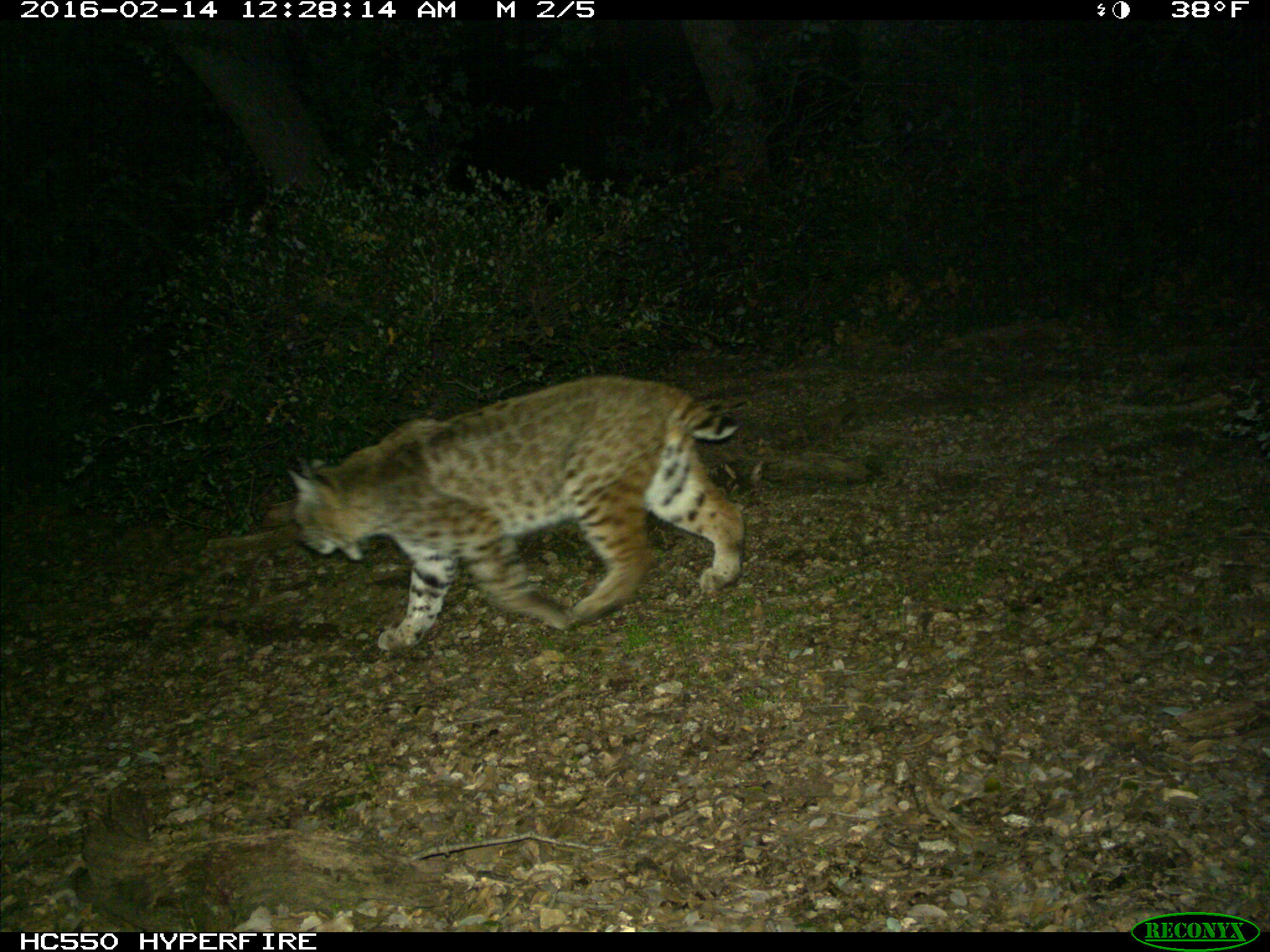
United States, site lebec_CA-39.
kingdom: Animalia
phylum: Chordata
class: Mammalia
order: Carnivora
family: Felidae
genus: Lynx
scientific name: Lynx rufus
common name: bobcat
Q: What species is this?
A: Lynx rufus (bobcat).